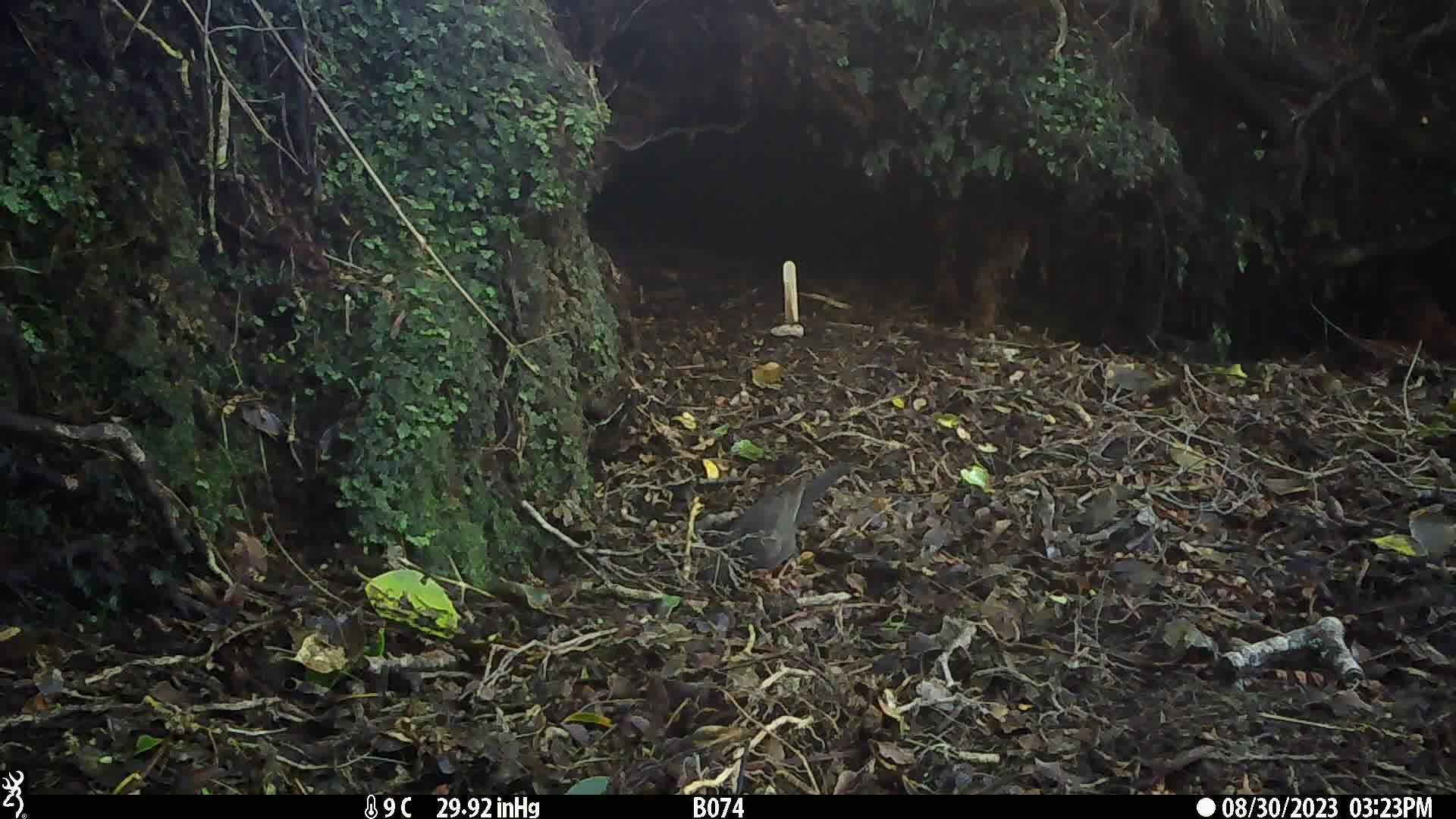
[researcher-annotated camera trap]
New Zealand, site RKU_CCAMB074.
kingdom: Animalia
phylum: Chordata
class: Aves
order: Passeriformes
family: Turdidae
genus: Turdus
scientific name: Turdus merula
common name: eurasian blackbird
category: blackbird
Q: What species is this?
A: Blackbird (eurasian blackbird) (Turdus merula).